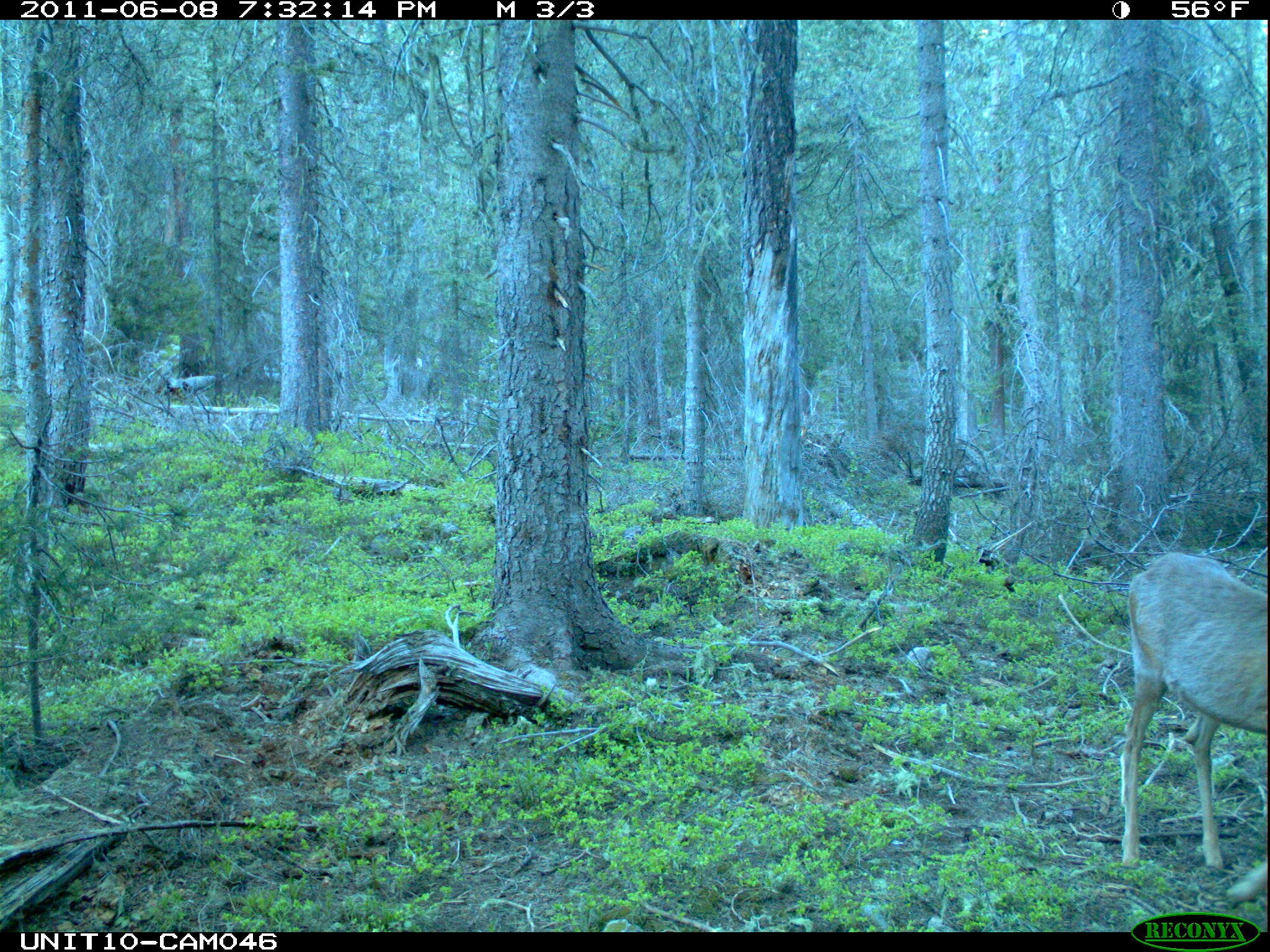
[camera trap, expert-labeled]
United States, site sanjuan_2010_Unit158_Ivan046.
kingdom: Animalia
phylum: Chordata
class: Mammalia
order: Artiodactyla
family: Cervidae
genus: Odocoileus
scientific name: Odocoileus hemionus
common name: mule deer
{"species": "Odocoileus hemionus (mule deer)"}